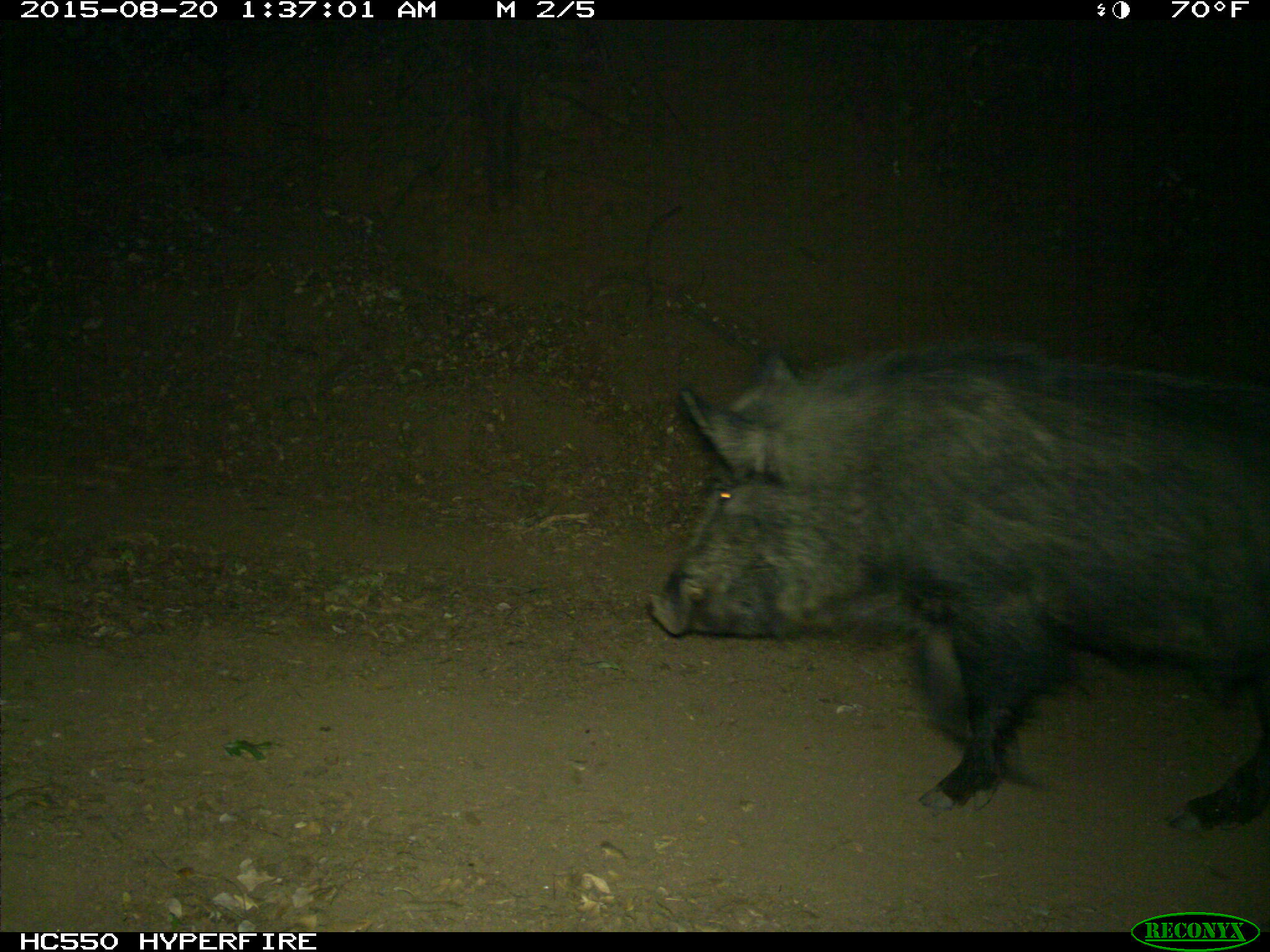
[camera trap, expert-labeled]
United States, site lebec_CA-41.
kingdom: Animalia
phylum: Chordata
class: Mammalia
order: Artiodactyla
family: Suidae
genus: Sus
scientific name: Sus scrofa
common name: wild boar